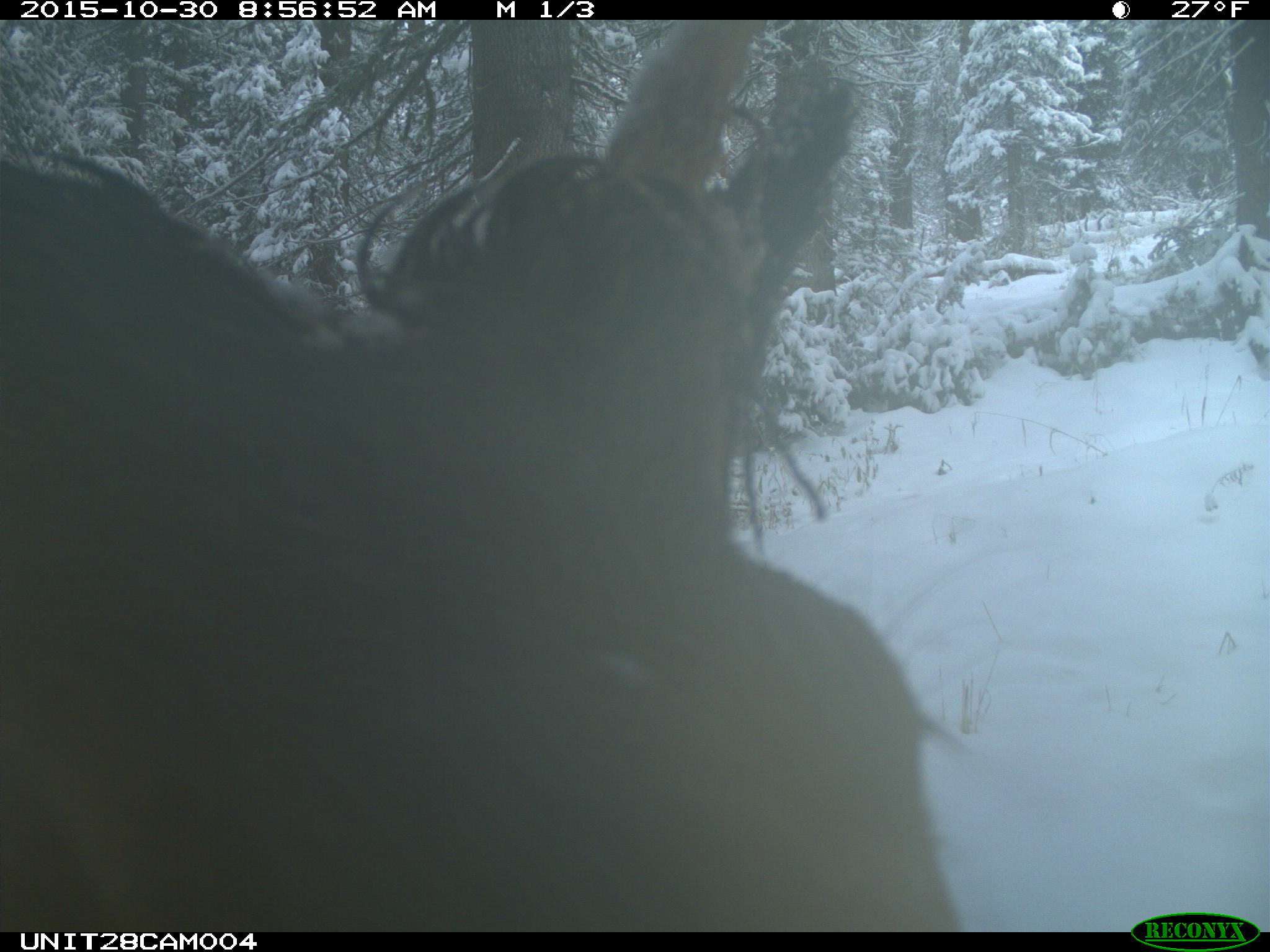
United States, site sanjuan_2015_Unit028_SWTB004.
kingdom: Animalia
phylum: Chordata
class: Mammalia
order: Artiodactyla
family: Cervidae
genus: Cervus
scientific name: Cervus elaphus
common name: red deer